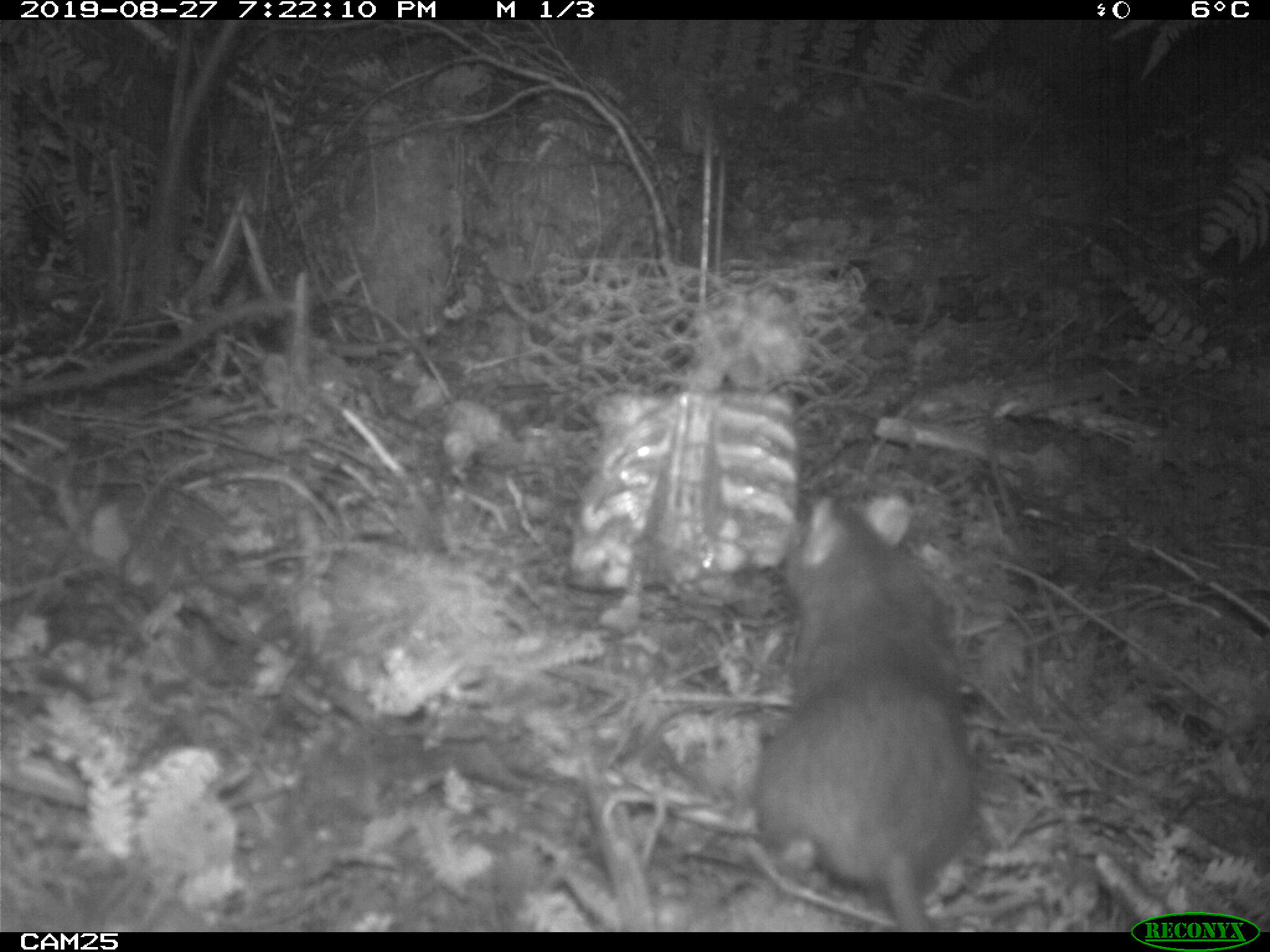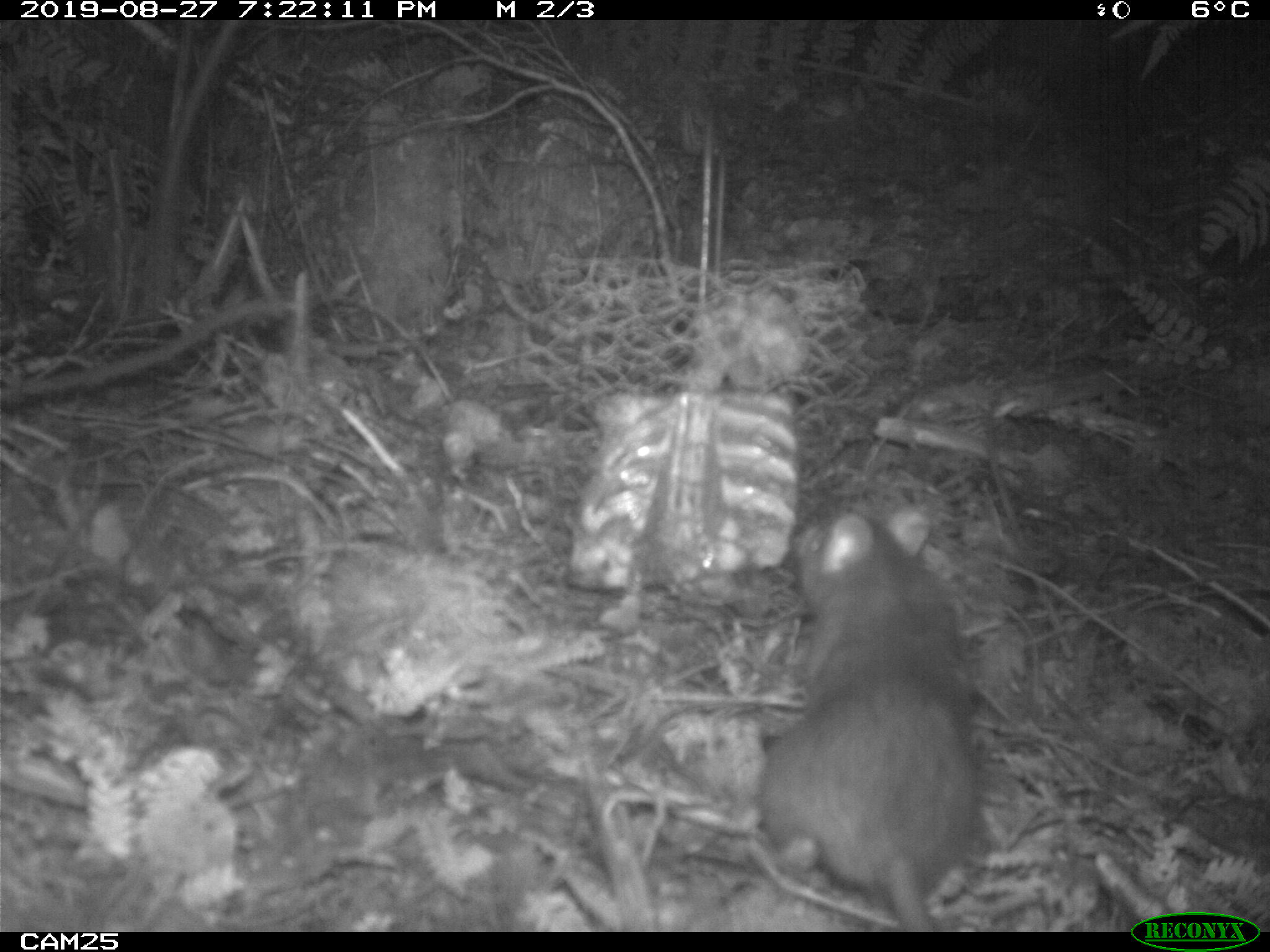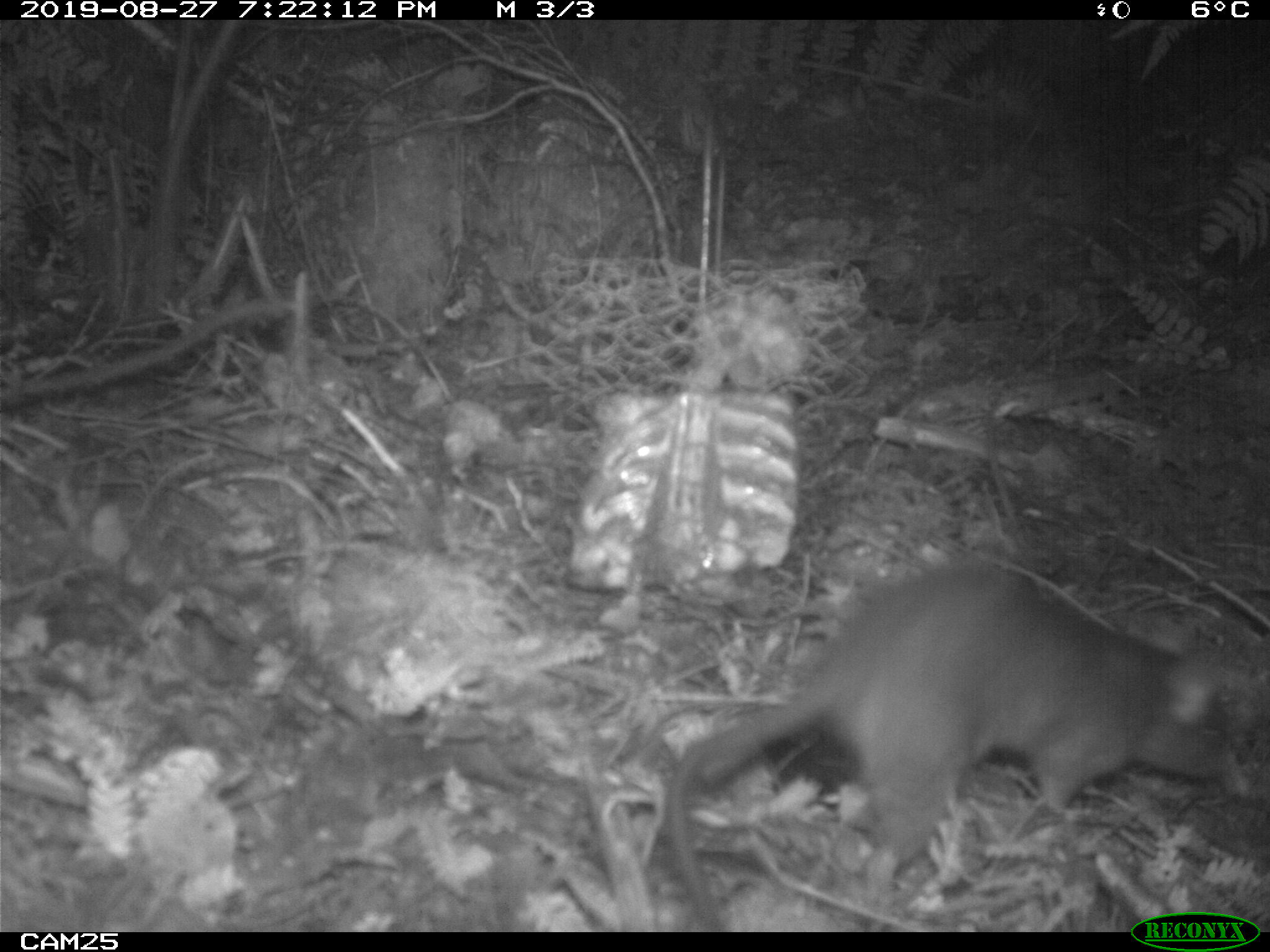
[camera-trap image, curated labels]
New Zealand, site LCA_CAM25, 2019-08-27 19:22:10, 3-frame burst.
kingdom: Animalia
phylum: Chordata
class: Mammalia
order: Rodentia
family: Muridae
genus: Rattus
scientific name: Rattus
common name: rat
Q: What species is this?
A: Rat (Rattus).